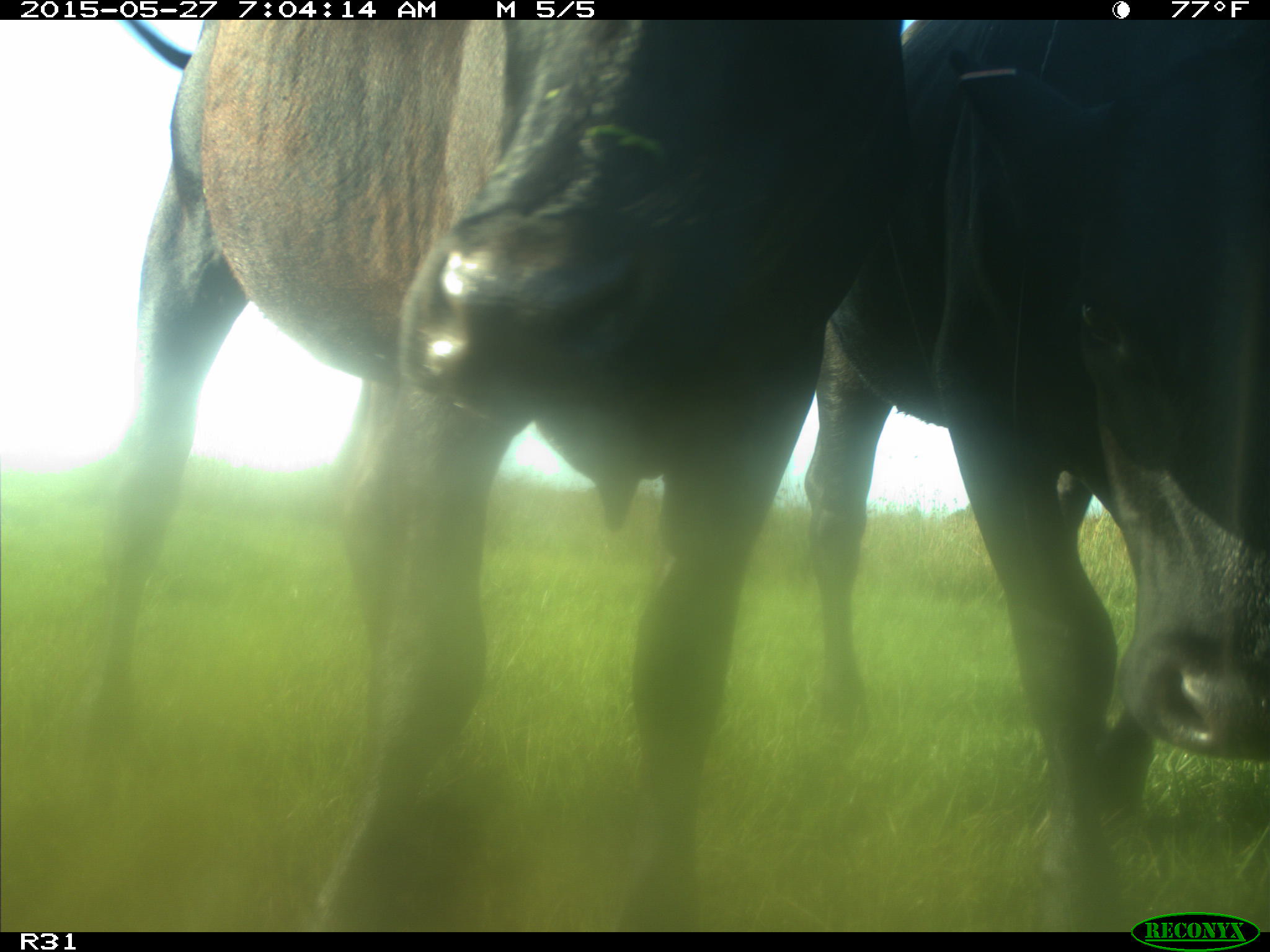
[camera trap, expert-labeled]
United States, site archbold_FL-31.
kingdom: Animalia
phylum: Chordata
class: Mammalia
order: Artiodactyla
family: Bovidae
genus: Bos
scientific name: Bos taurus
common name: domestic cow